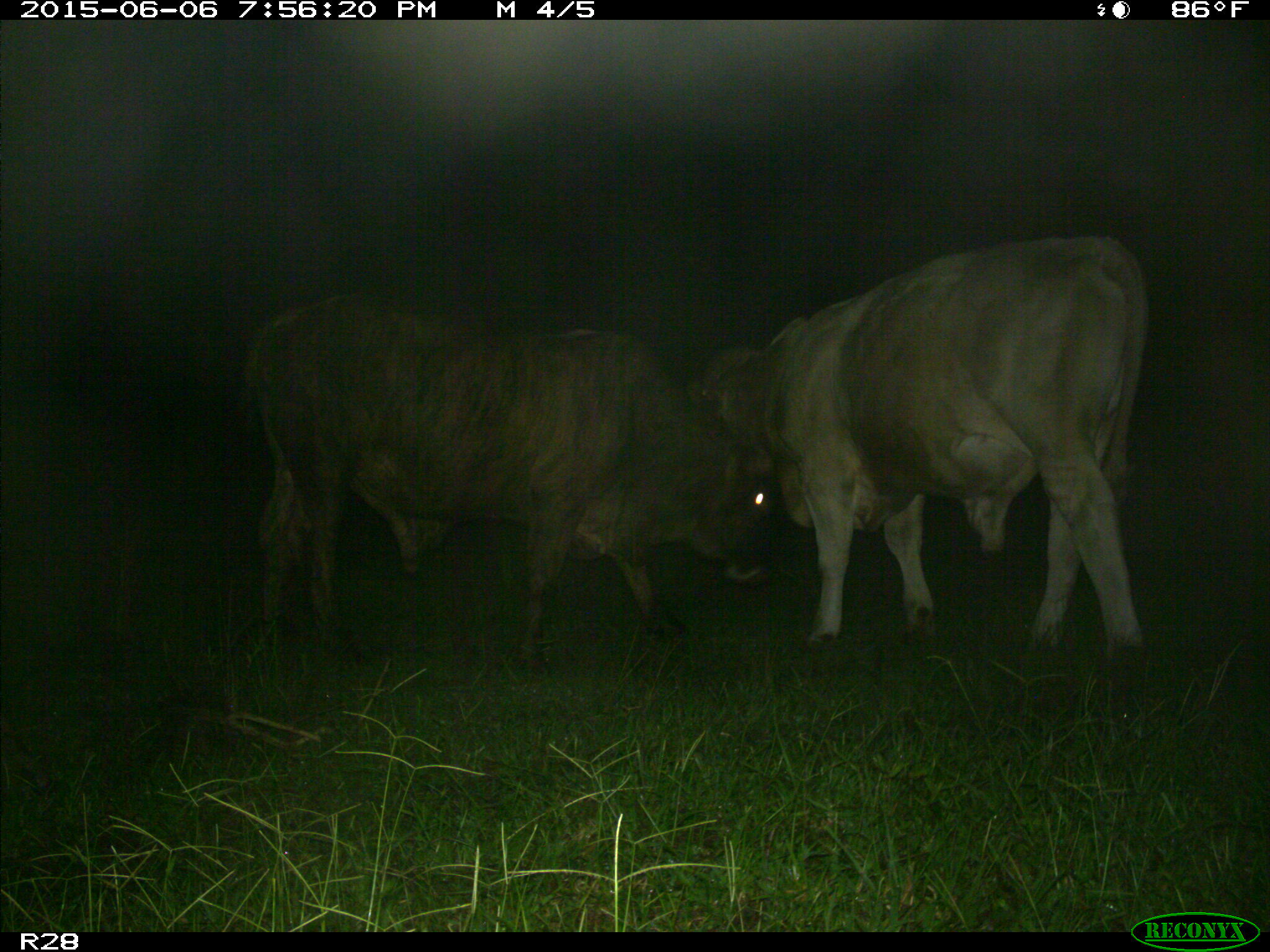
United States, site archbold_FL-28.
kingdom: Animalia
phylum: Chordata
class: Mammalia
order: Artiodactyla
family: Bovidae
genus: Bos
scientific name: Bos taurus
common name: domestic cow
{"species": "Bos taurus (domestic cow)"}